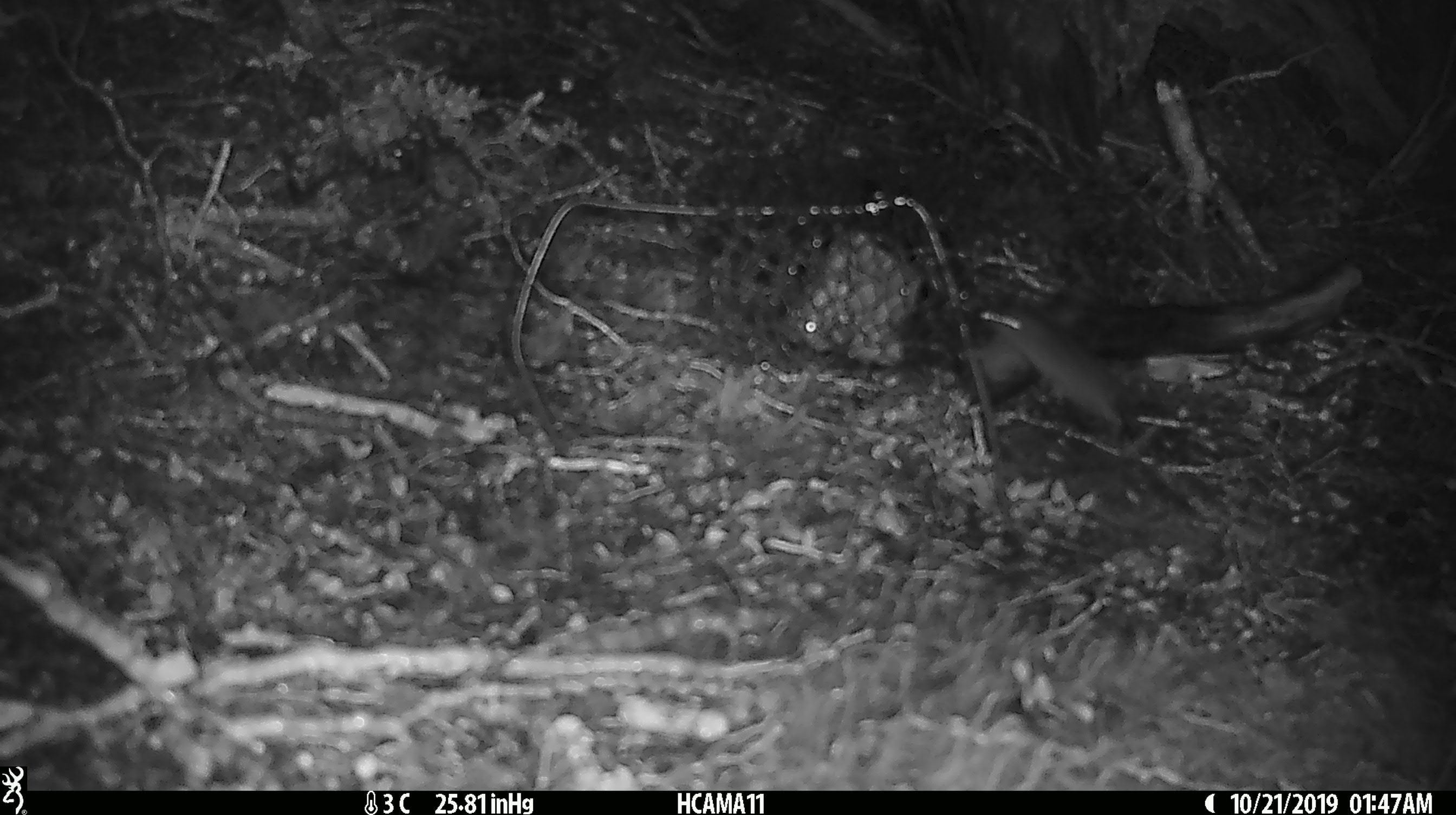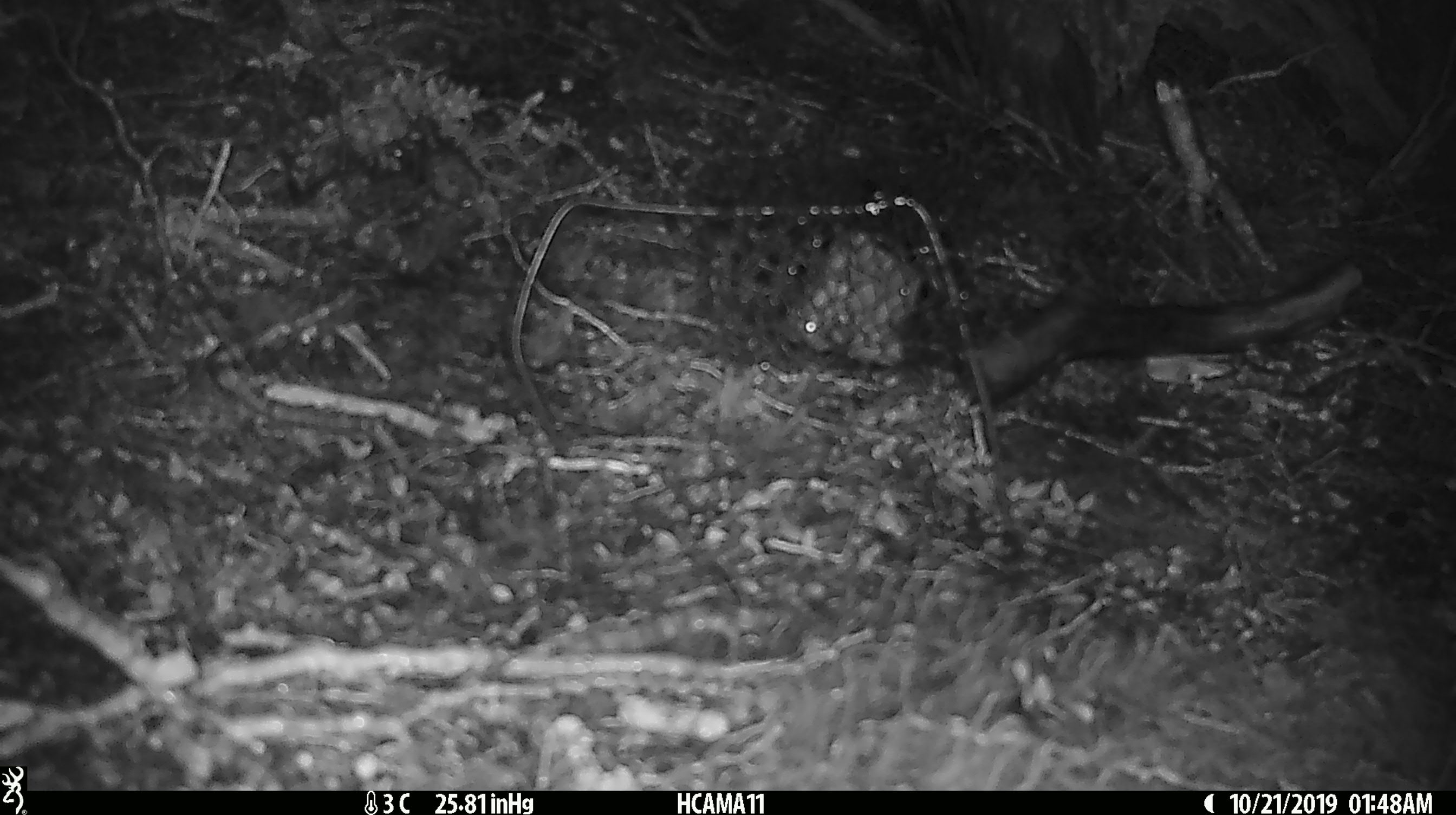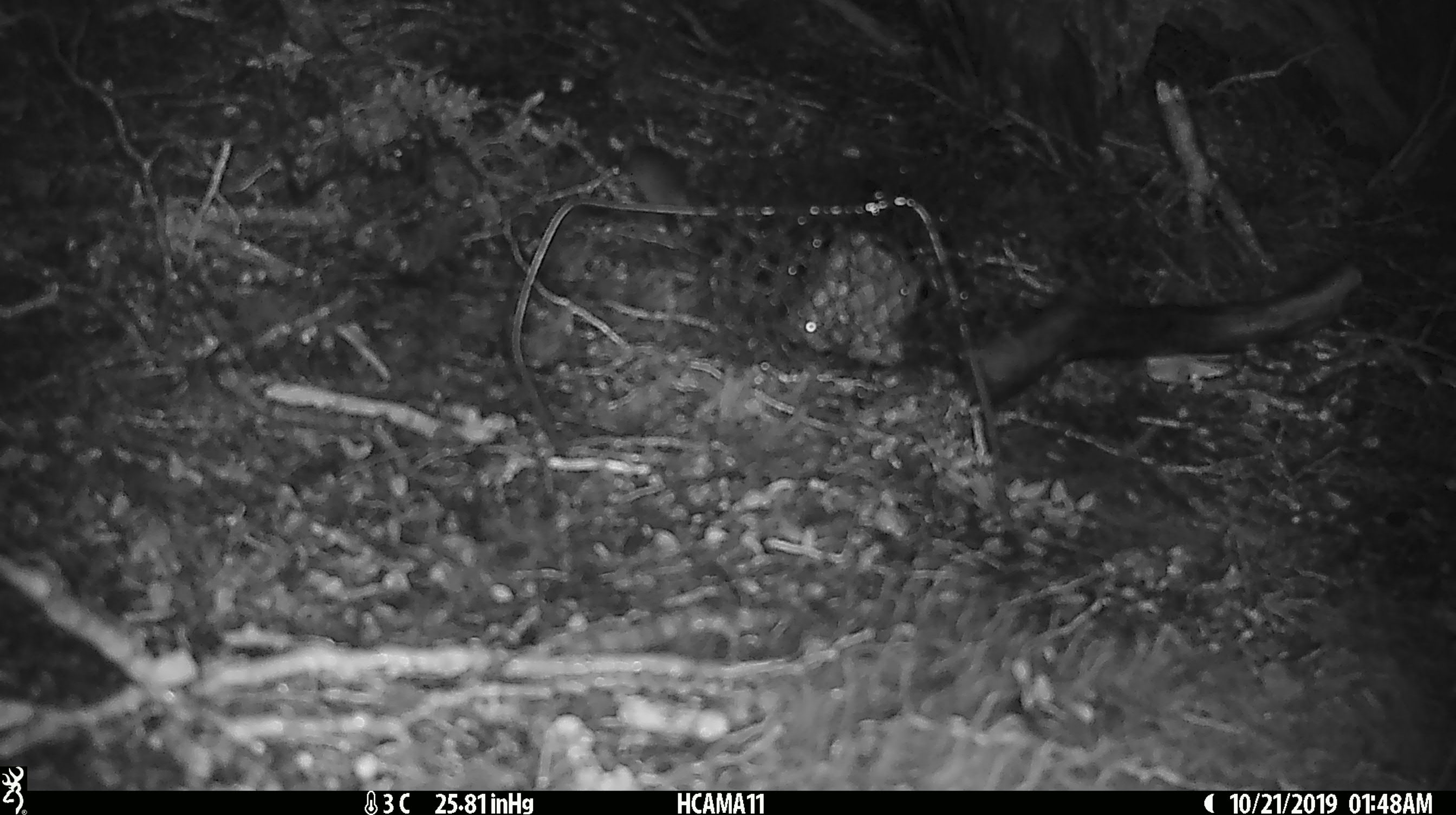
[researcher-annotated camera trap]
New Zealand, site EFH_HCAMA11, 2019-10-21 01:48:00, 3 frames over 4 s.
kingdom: Animalia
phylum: Chordata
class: Mammalia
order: Rodentia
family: Muridae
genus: Mus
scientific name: Mus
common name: mouse